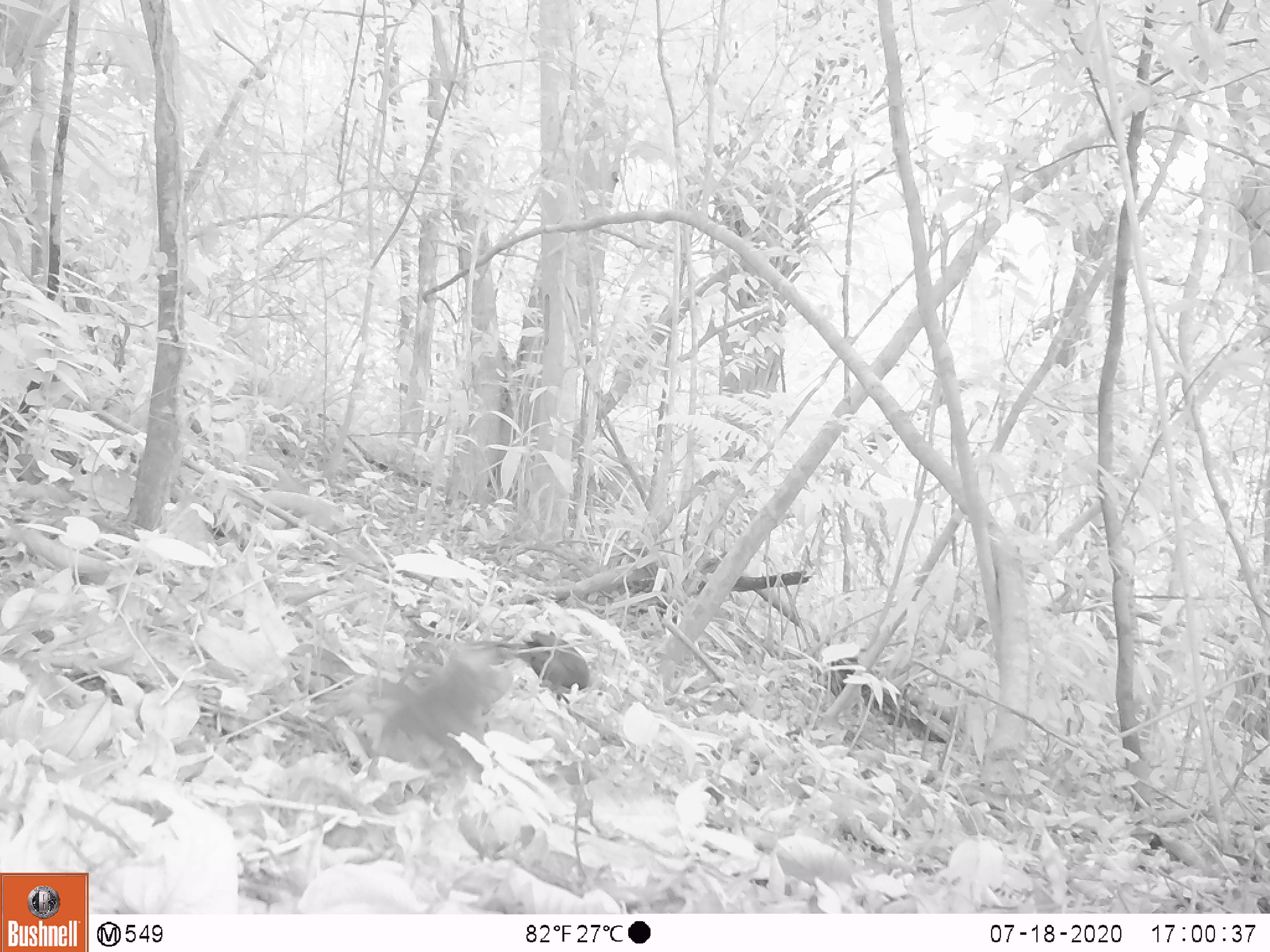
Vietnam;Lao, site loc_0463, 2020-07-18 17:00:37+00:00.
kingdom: Animalia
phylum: Chordata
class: Mammalia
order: Chiroptera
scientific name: Chiroptera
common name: bat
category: unidentified bat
Unidentified bat (bat) (Chiroptera). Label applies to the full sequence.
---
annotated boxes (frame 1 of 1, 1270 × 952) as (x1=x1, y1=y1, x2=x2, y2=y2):
unidentified bat: (x1=482, y1=628, x2=591, y2=705)